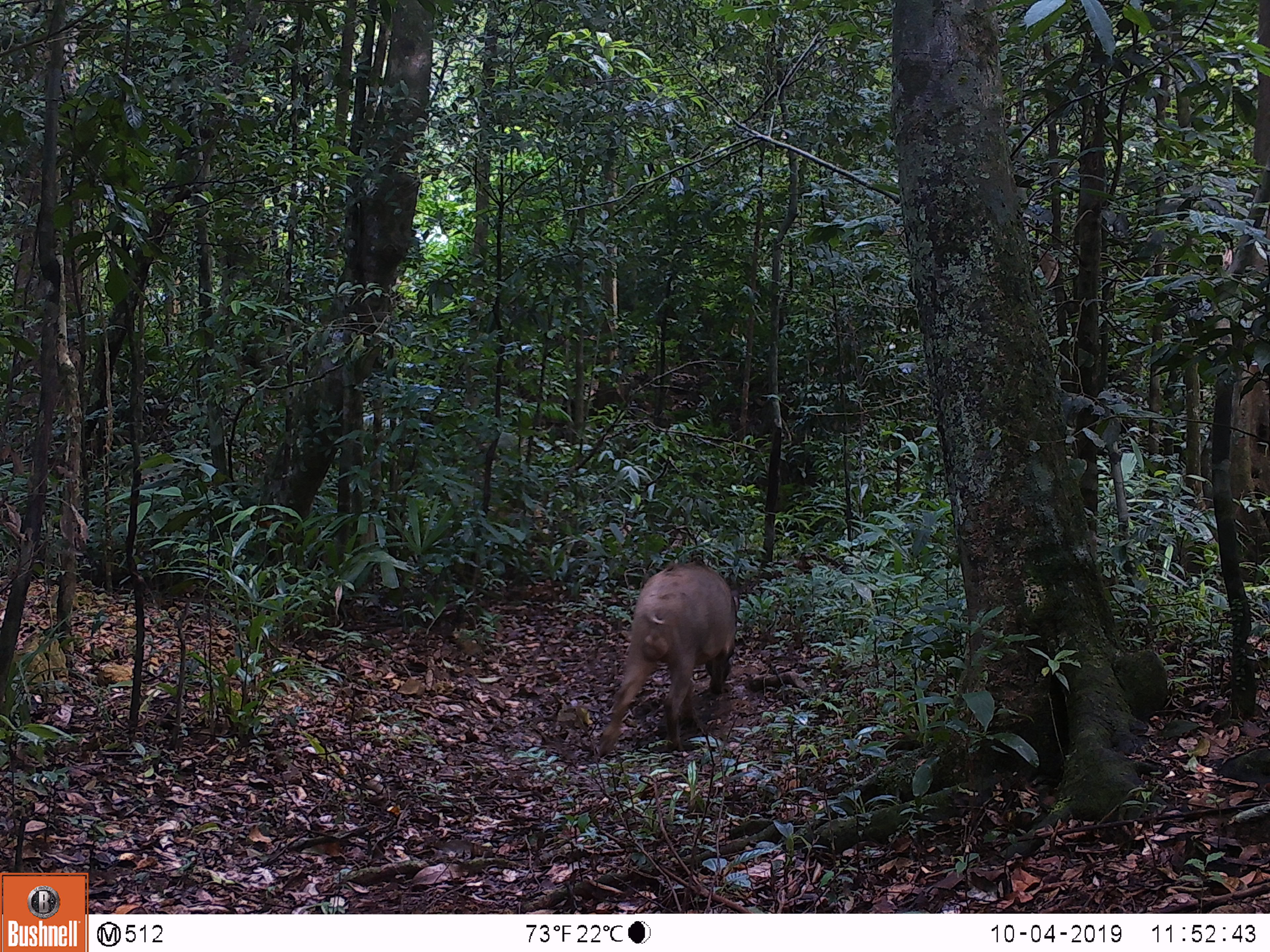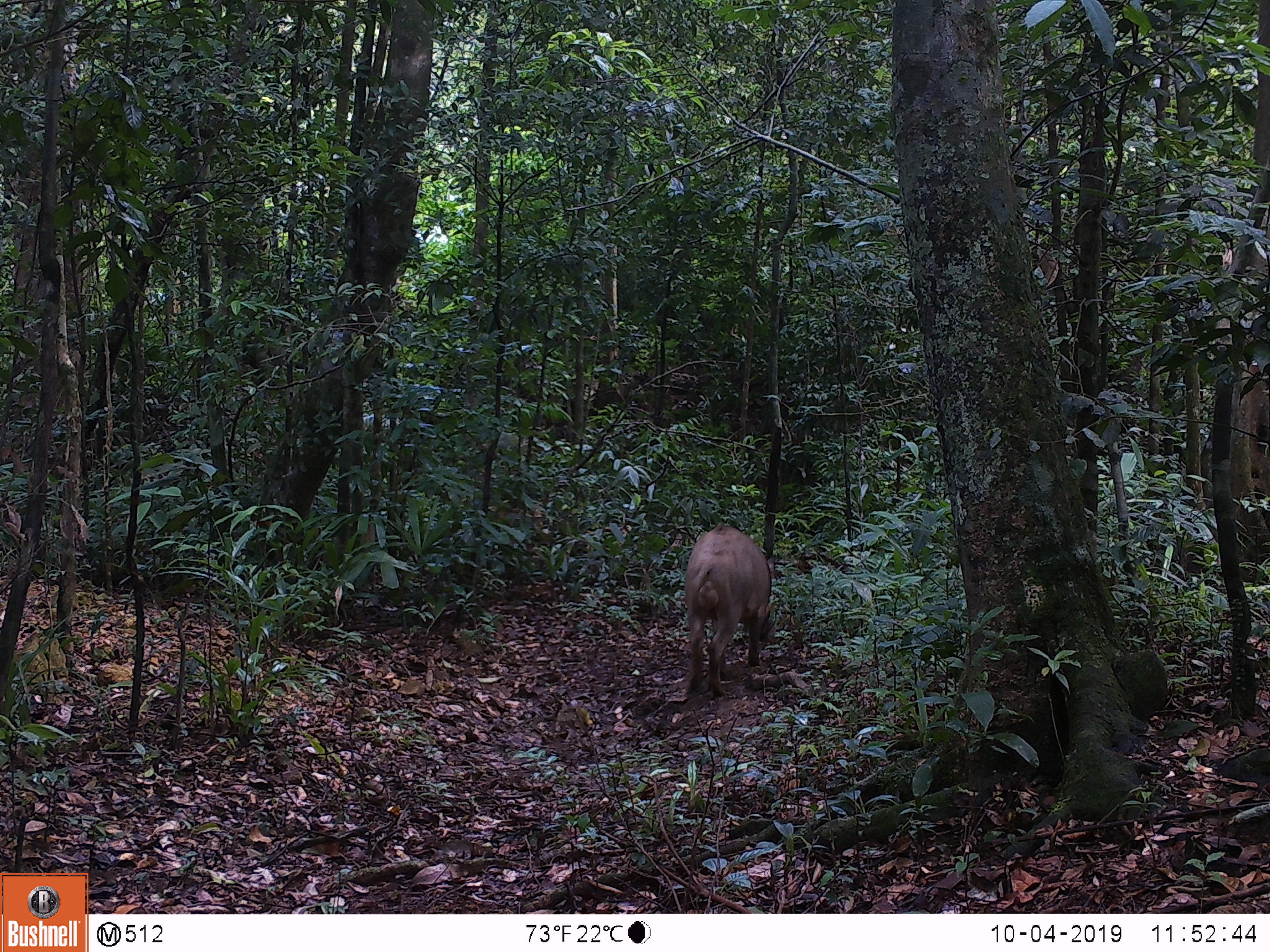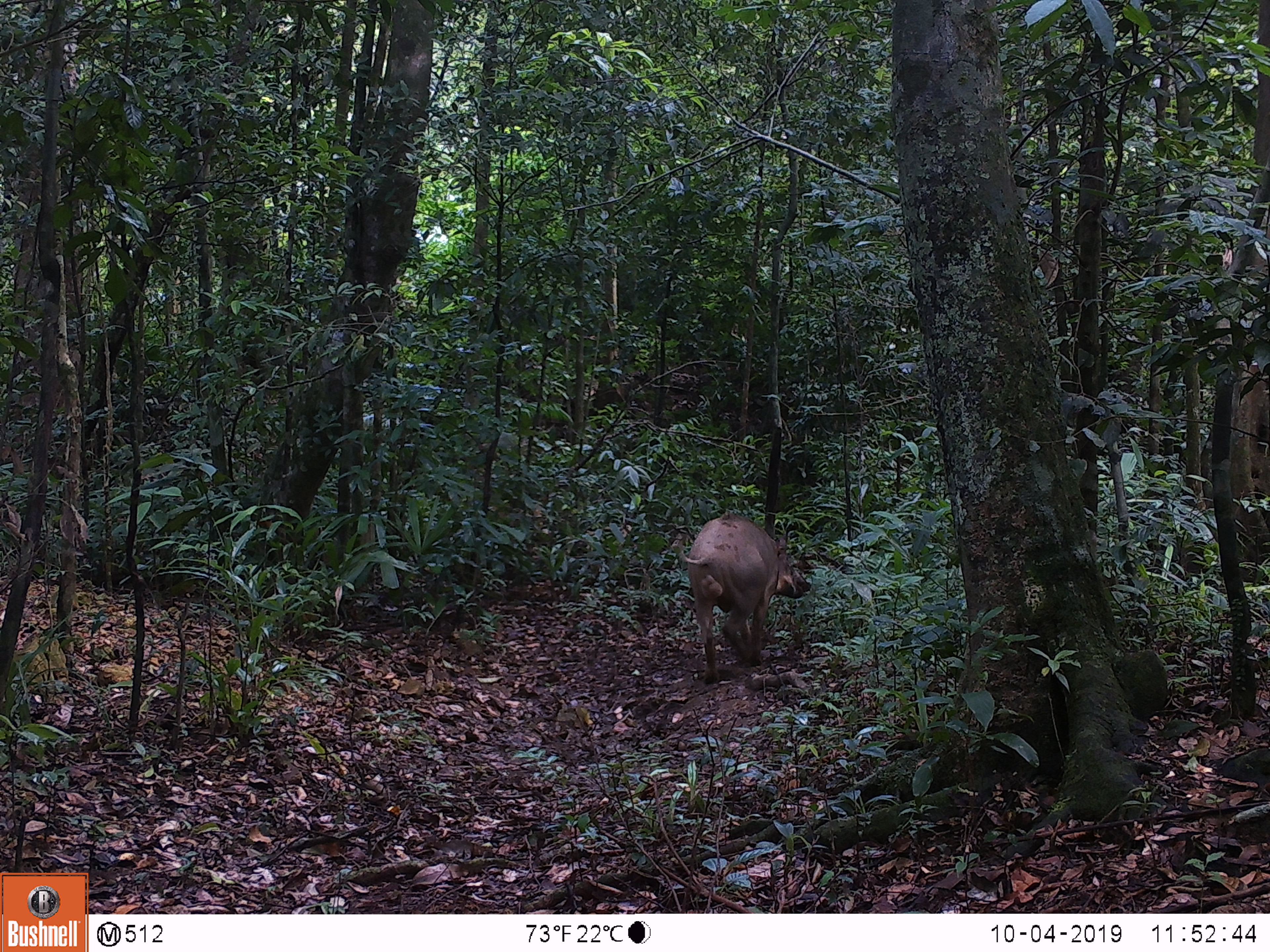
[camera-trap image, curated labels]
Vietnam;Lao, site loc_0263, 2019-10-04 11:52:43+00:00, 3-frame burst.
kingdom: Animalia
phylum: Chordata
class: Mammalia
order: Artiodactyla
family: Suidae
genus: Sus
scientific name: Sus scrofa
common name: eurasian wild pig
Eurasian wild pig (Sus scrofa). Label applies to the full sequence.